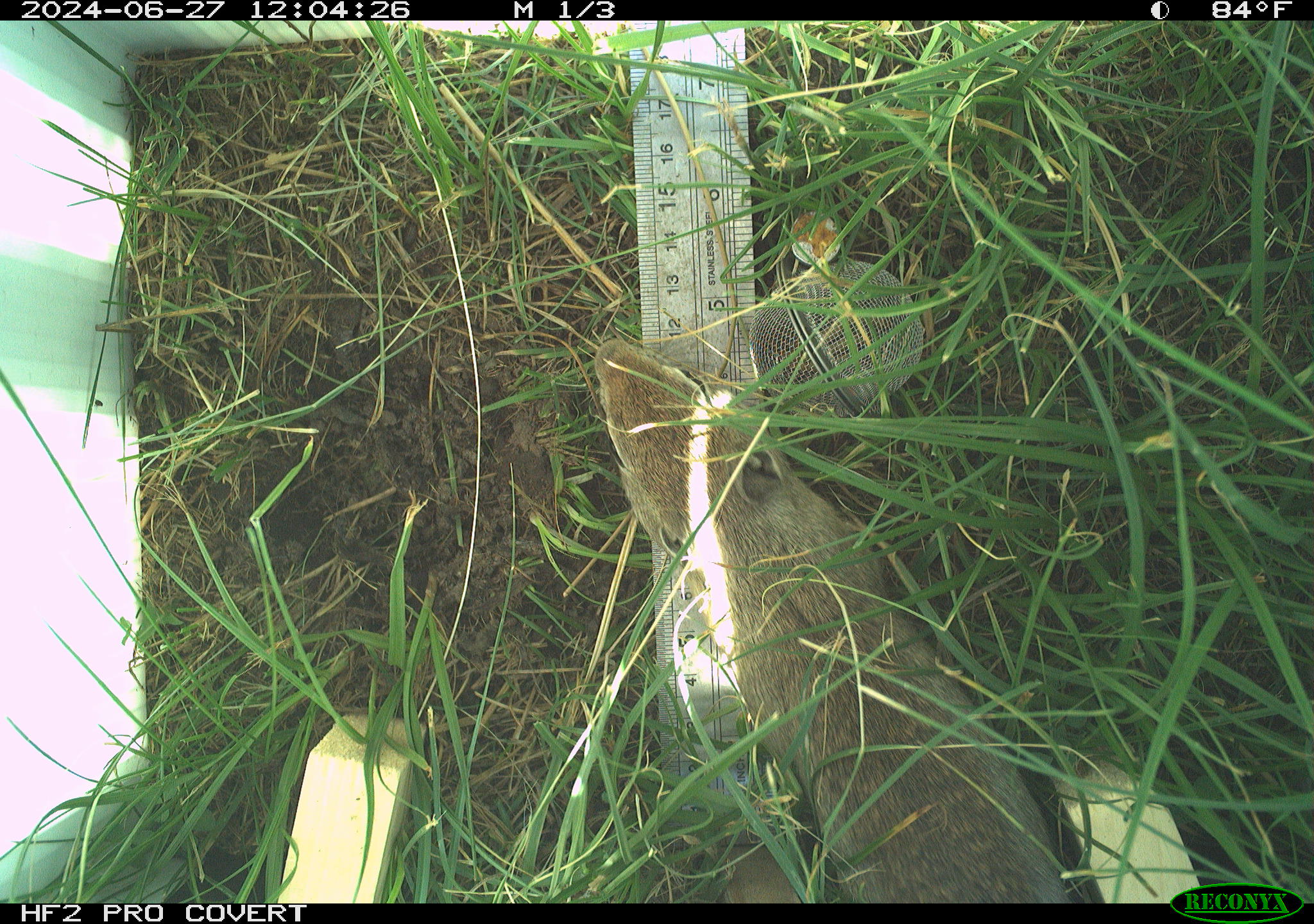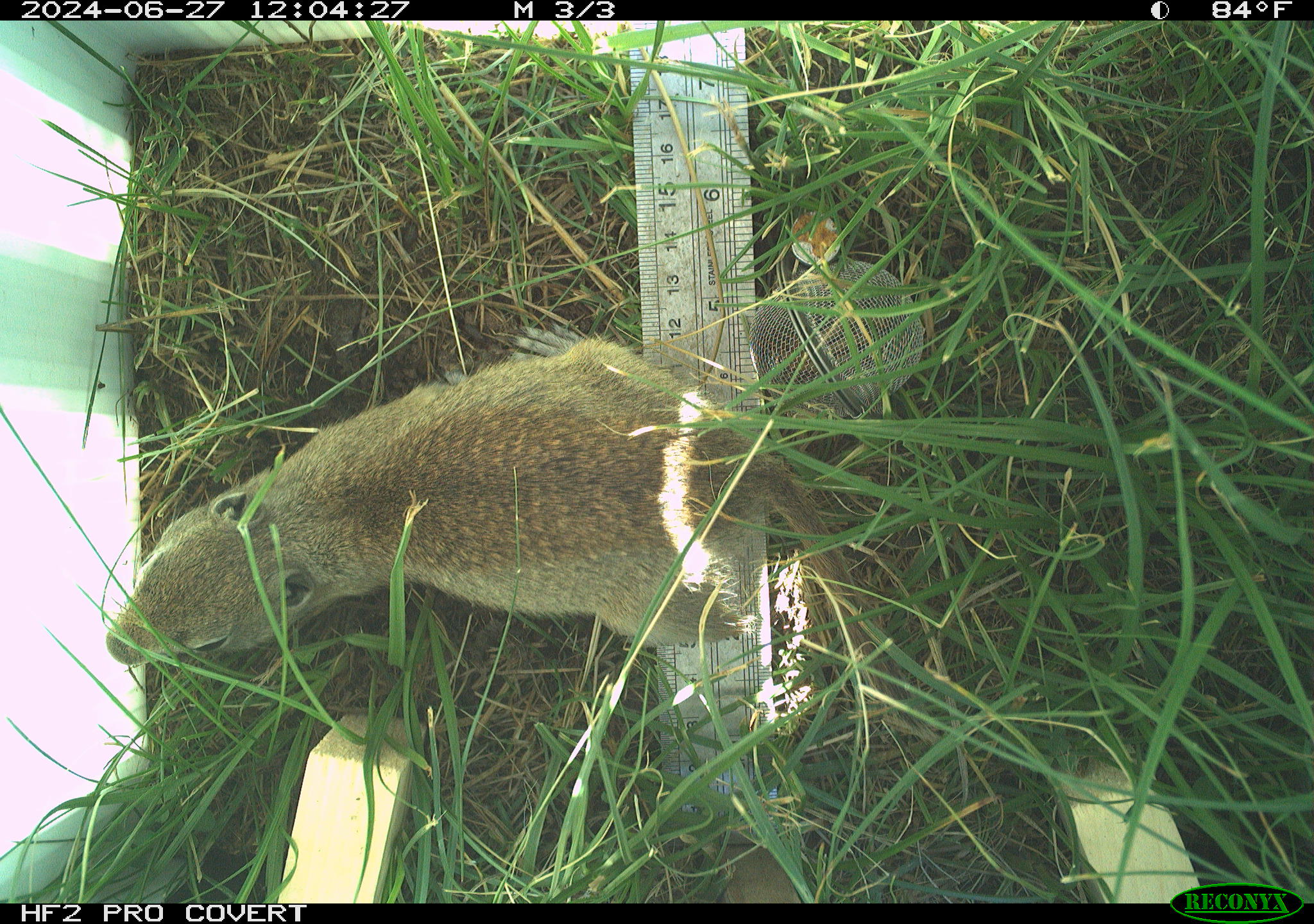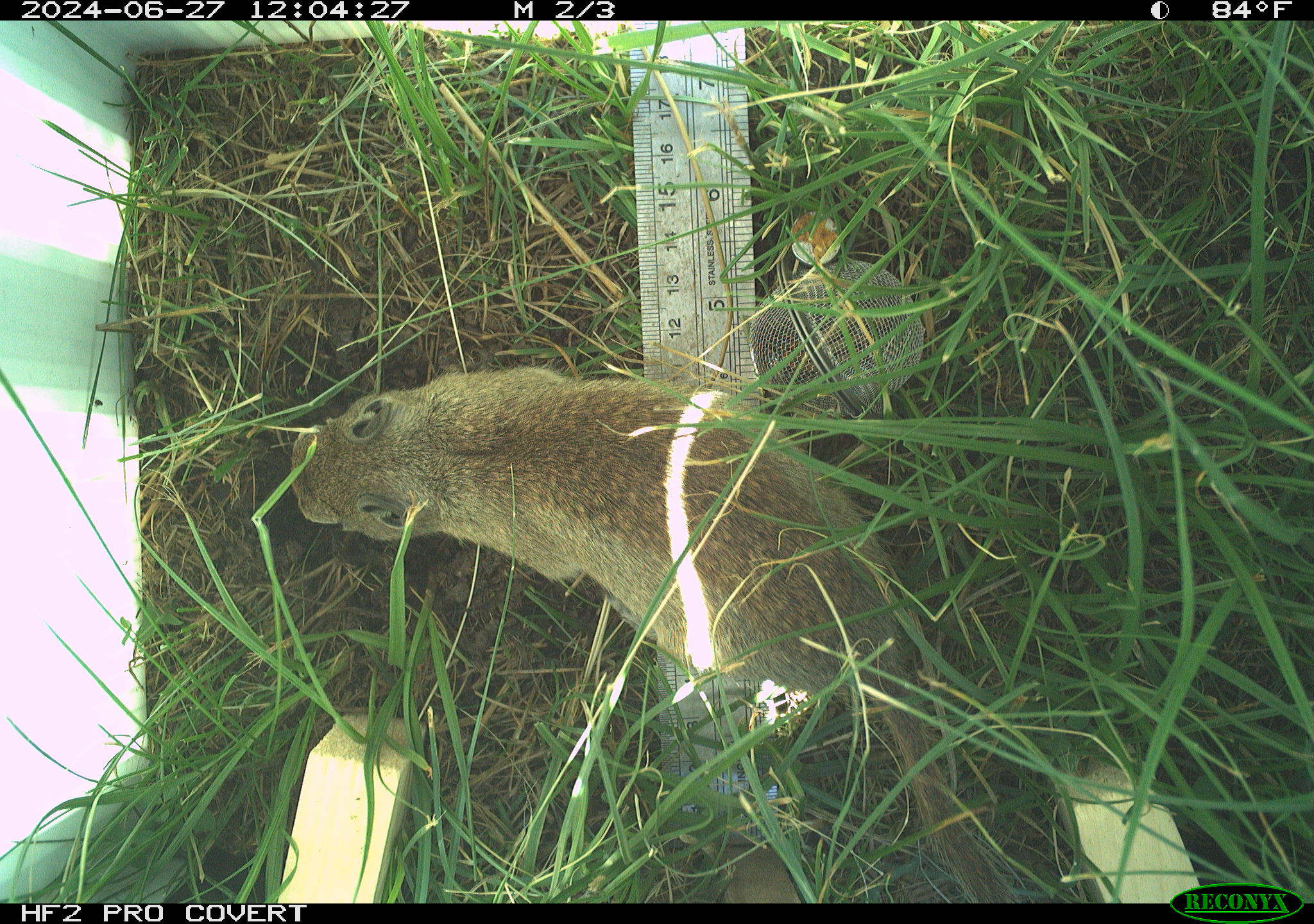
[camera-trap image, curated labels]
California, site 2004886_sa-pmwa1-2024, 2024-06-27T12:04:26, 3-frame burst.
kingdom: Animalia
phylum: Chordata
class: Mammalia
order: Rodentia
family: Sciuridae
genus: Urocitellus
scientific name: Urocitellus beldingi beldingi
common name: belding's ground squirrel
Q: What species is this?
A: Belding's ground squirrel (Urocitellus beldingi beldingi).